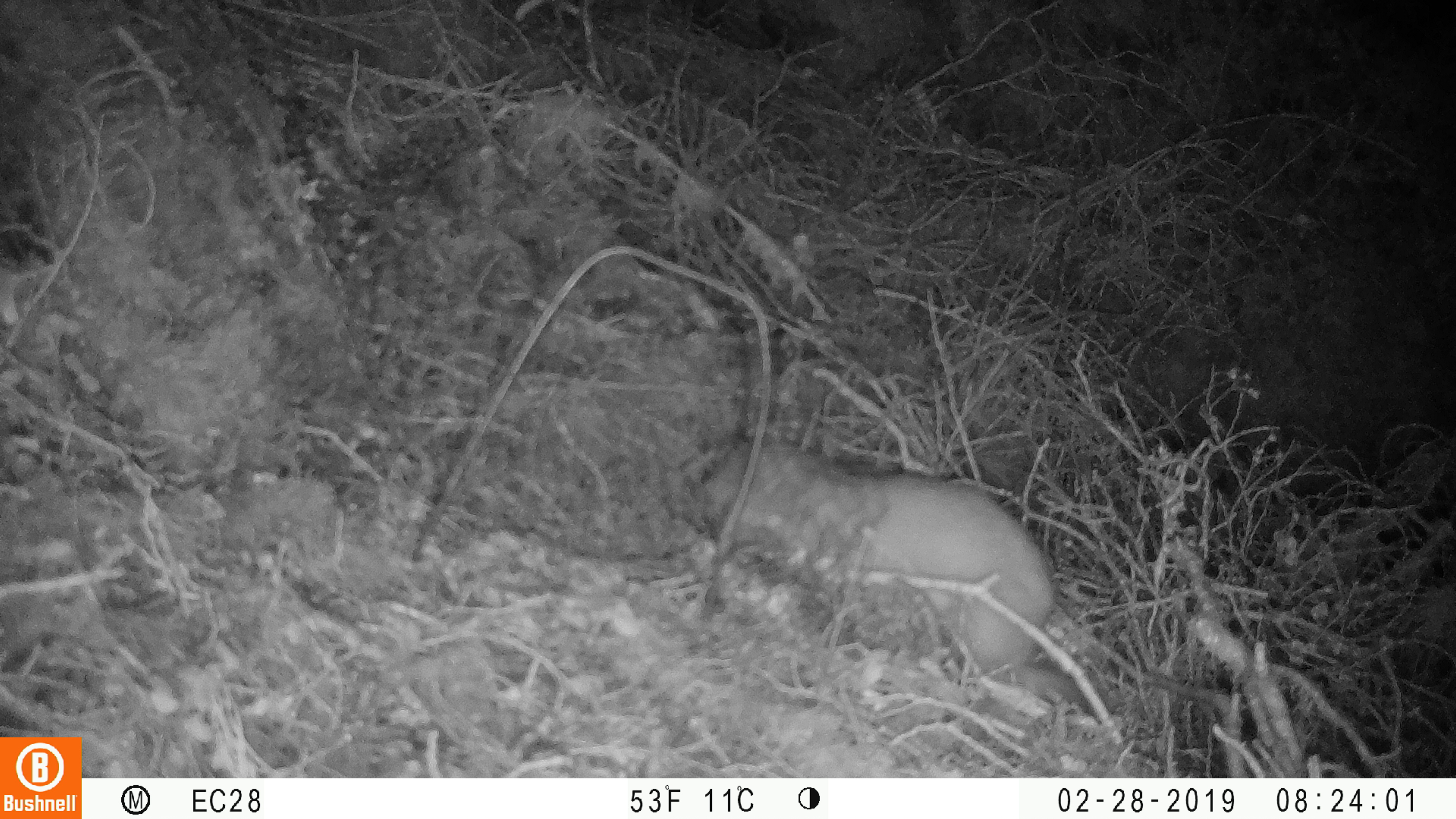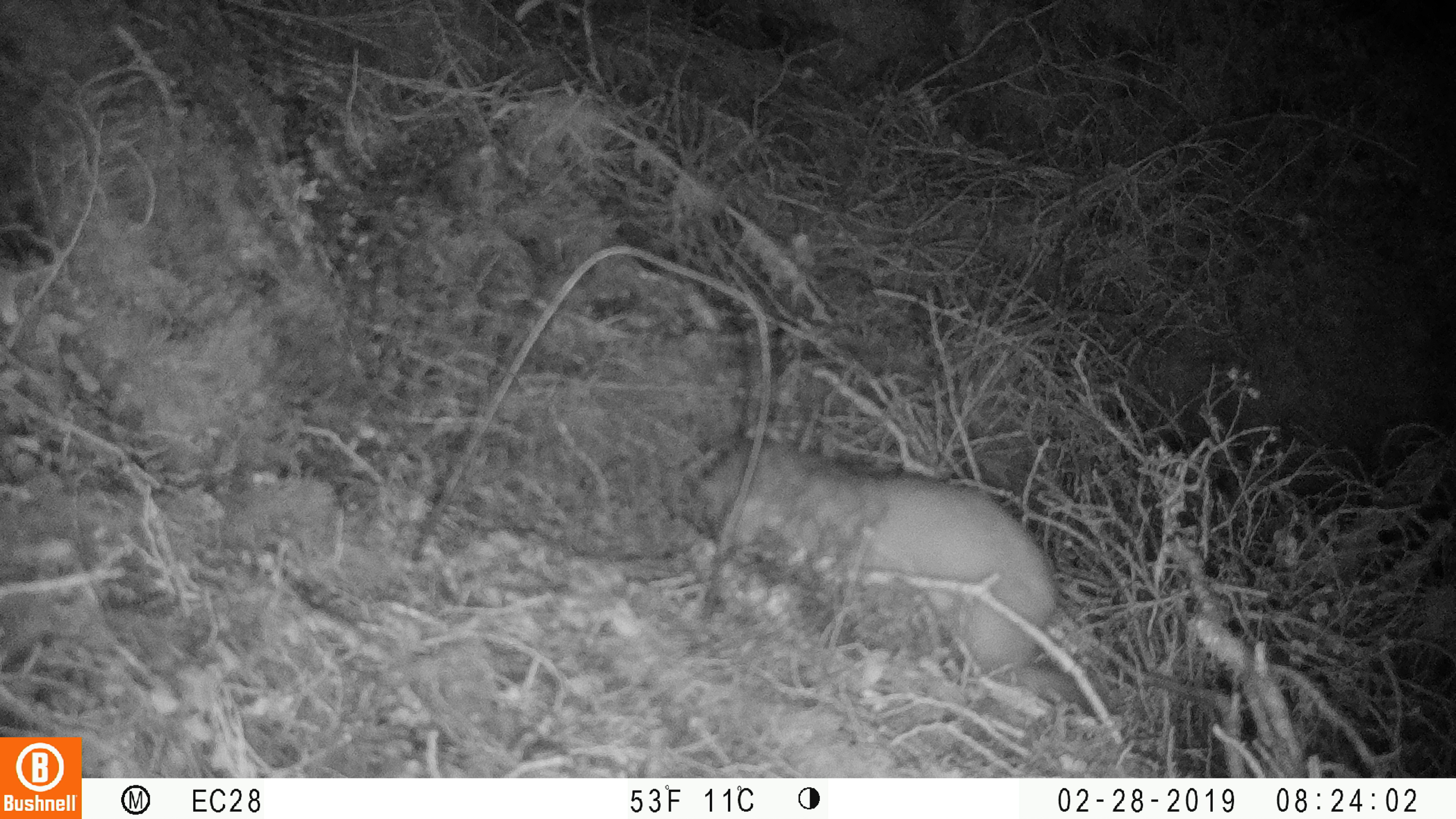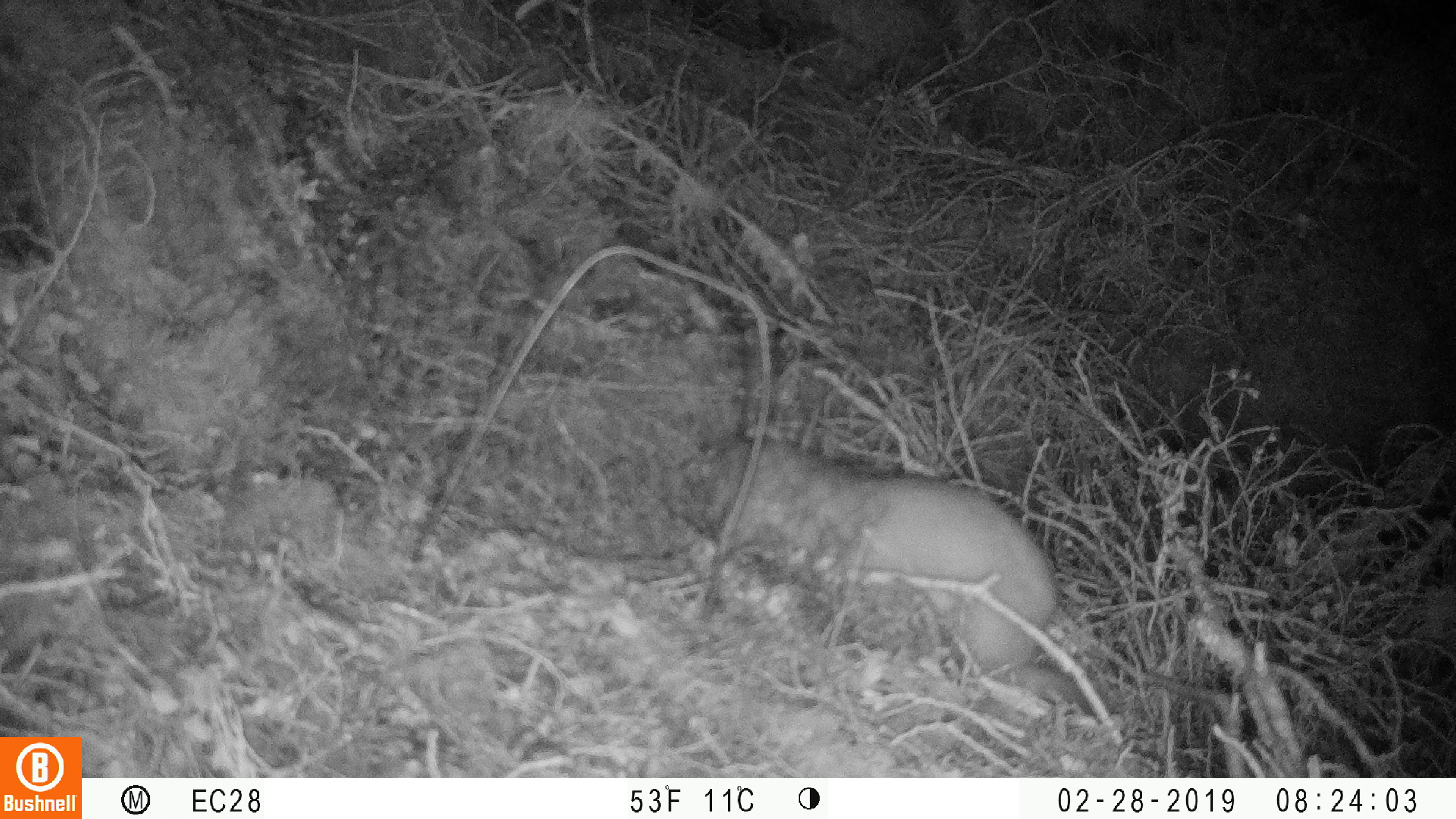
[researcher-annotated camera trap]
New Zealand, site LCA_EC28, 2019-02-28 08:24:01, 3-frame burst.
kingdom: Animalia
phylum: Chordata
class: Mammalia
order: Carnivora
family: Mustelidae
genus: Mustela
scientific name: Mustela erminea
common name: stoat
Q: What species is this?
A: Stoat (Mustela erminea).